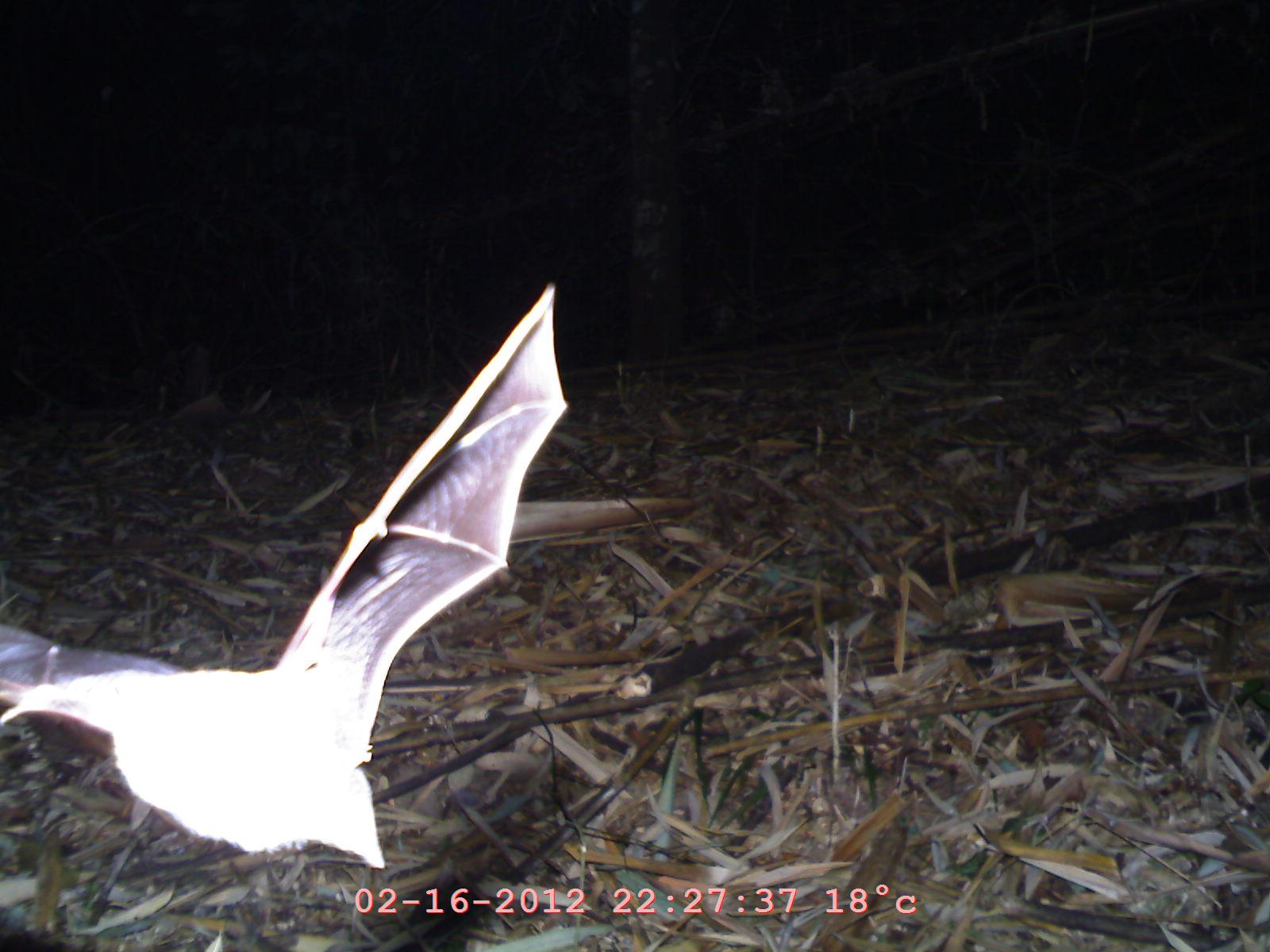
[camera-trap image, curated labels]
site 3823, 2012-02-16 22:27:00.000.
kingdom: Animalia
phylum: Chordata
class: Mammalia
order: Chiroptera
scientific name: Chiroptera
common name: bats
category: unknown bat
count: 1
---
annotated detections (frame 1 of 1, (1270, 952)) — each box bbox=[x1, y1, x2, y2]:
unknown bat: bbox=[0, 280, 572, 869]